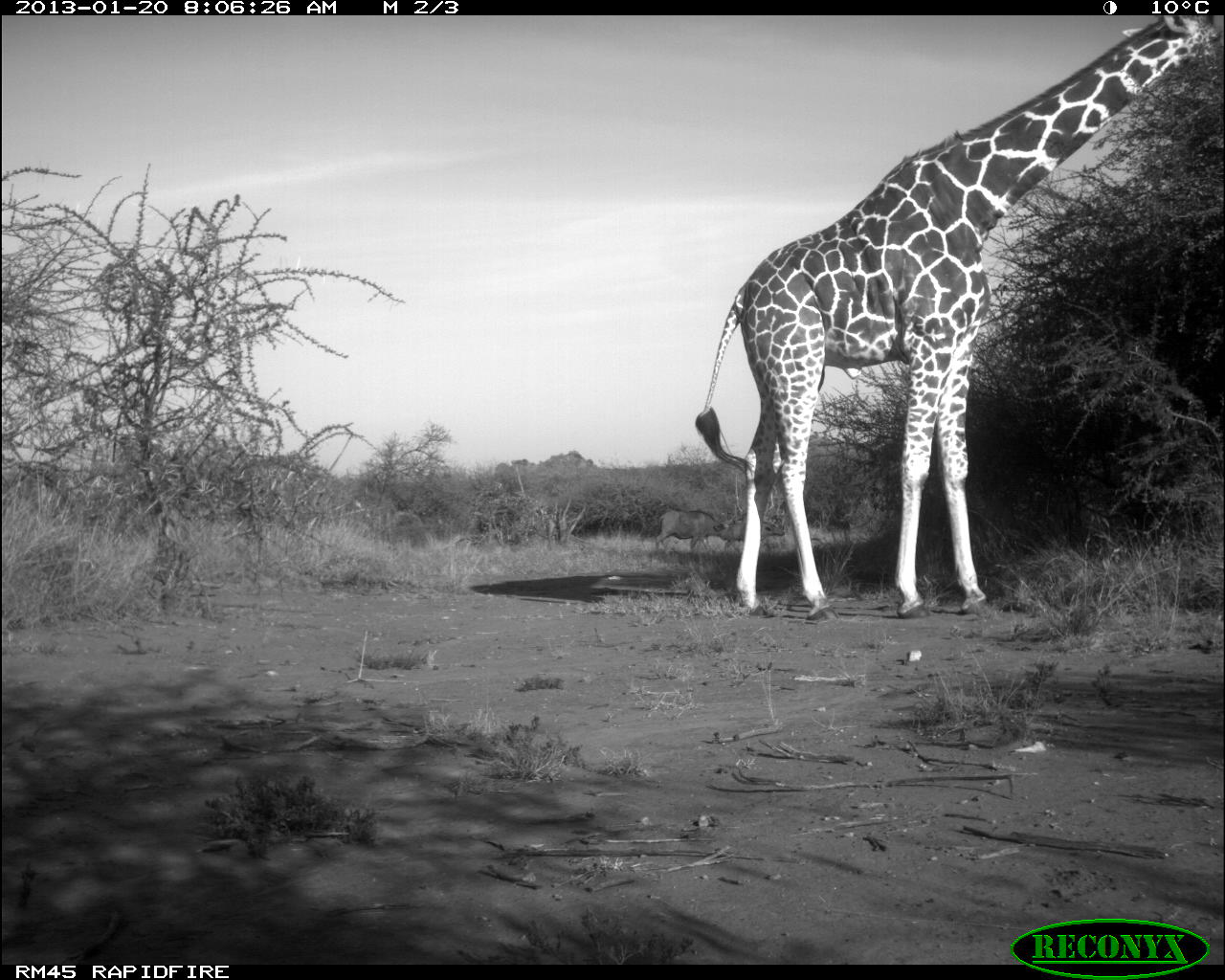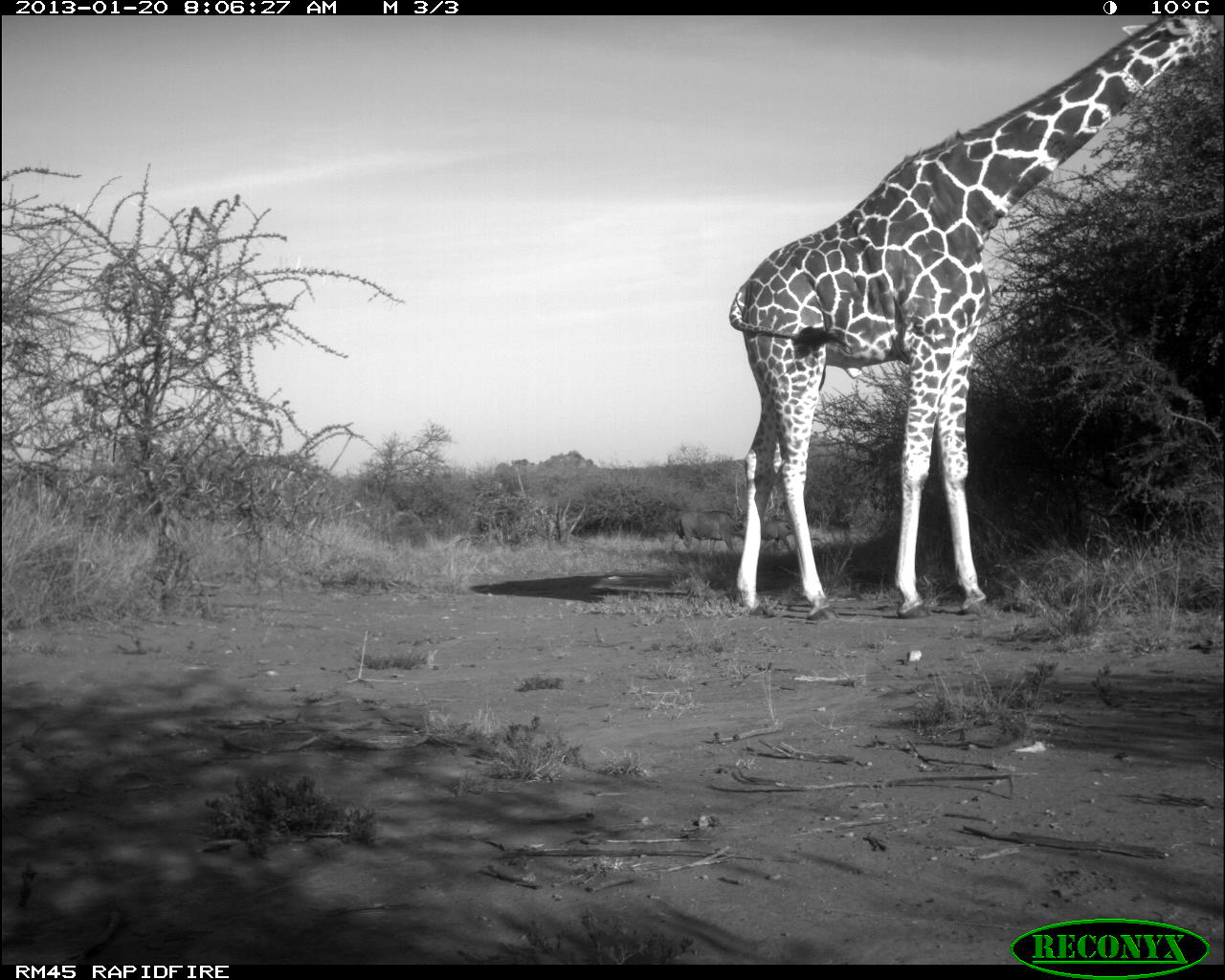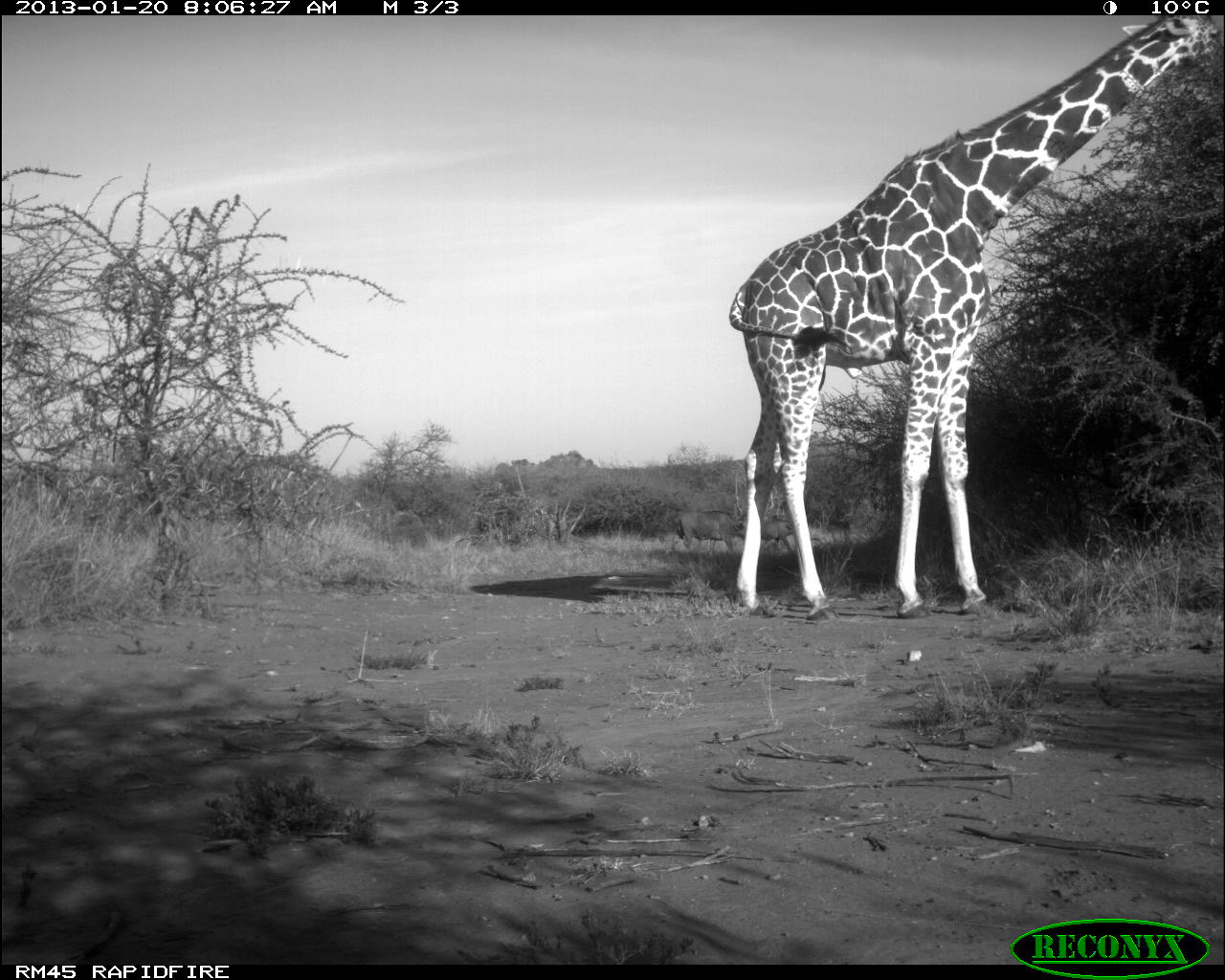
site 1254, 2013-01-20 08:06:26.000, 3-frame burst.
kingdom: Animalia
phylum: Chordata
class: Mammalia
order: Artiodactyla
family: Bovidae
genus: Bos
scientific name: Bos taurus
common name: domestic cattle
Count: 2.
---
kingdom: Animalia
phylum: Chordata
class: Mammalia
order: Artiodactyla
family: Giraffidae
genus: Giraffa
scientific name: Giraffa camelopardalis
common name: giraffe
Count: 1.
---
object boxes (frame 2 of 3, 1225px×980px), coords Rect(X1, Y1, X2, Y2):
bos taurus: Rect(727, 16, 1224, 615); Rect(669, 510, 747, 556); Rect(757, 518, 795, 552)